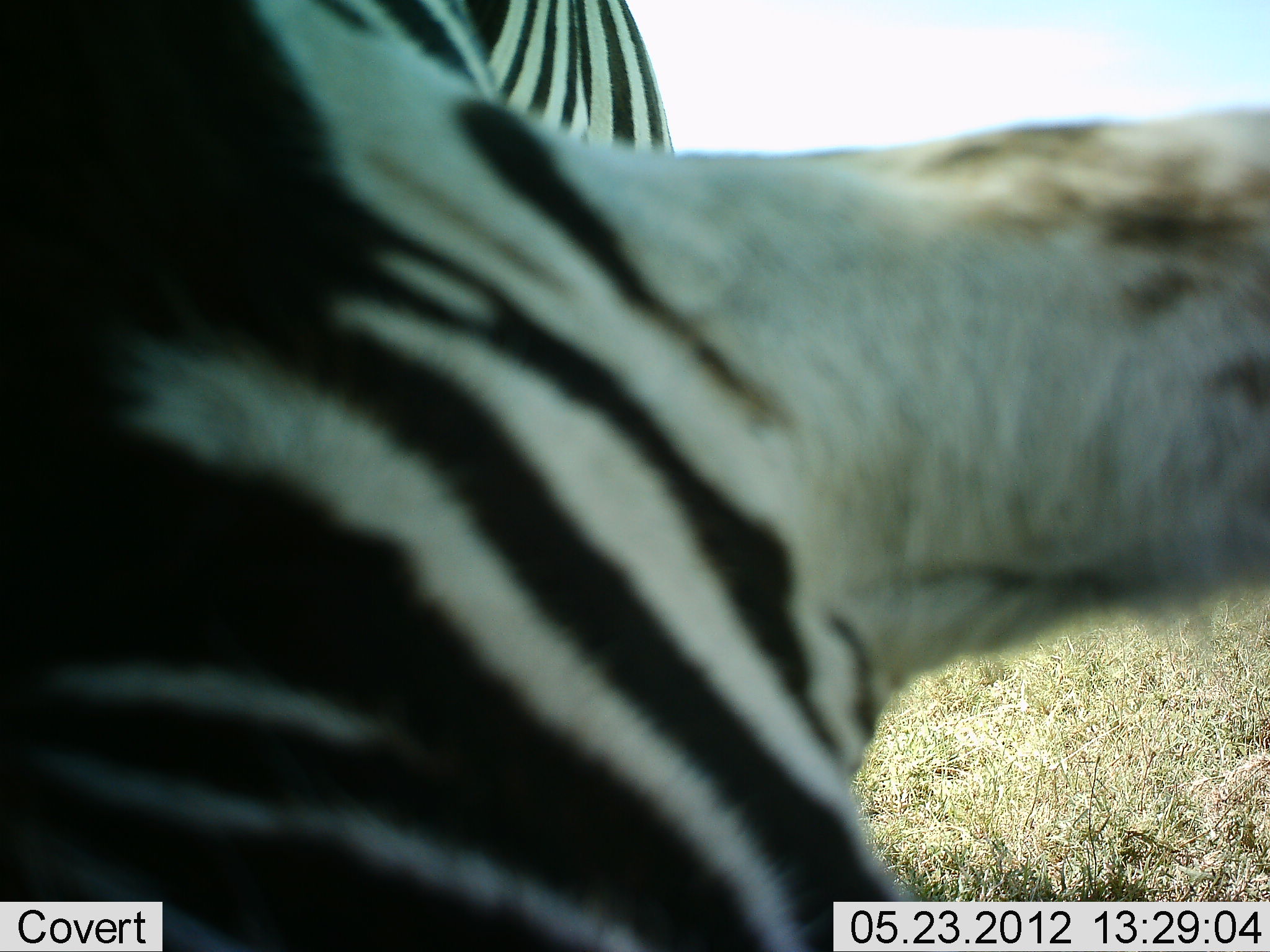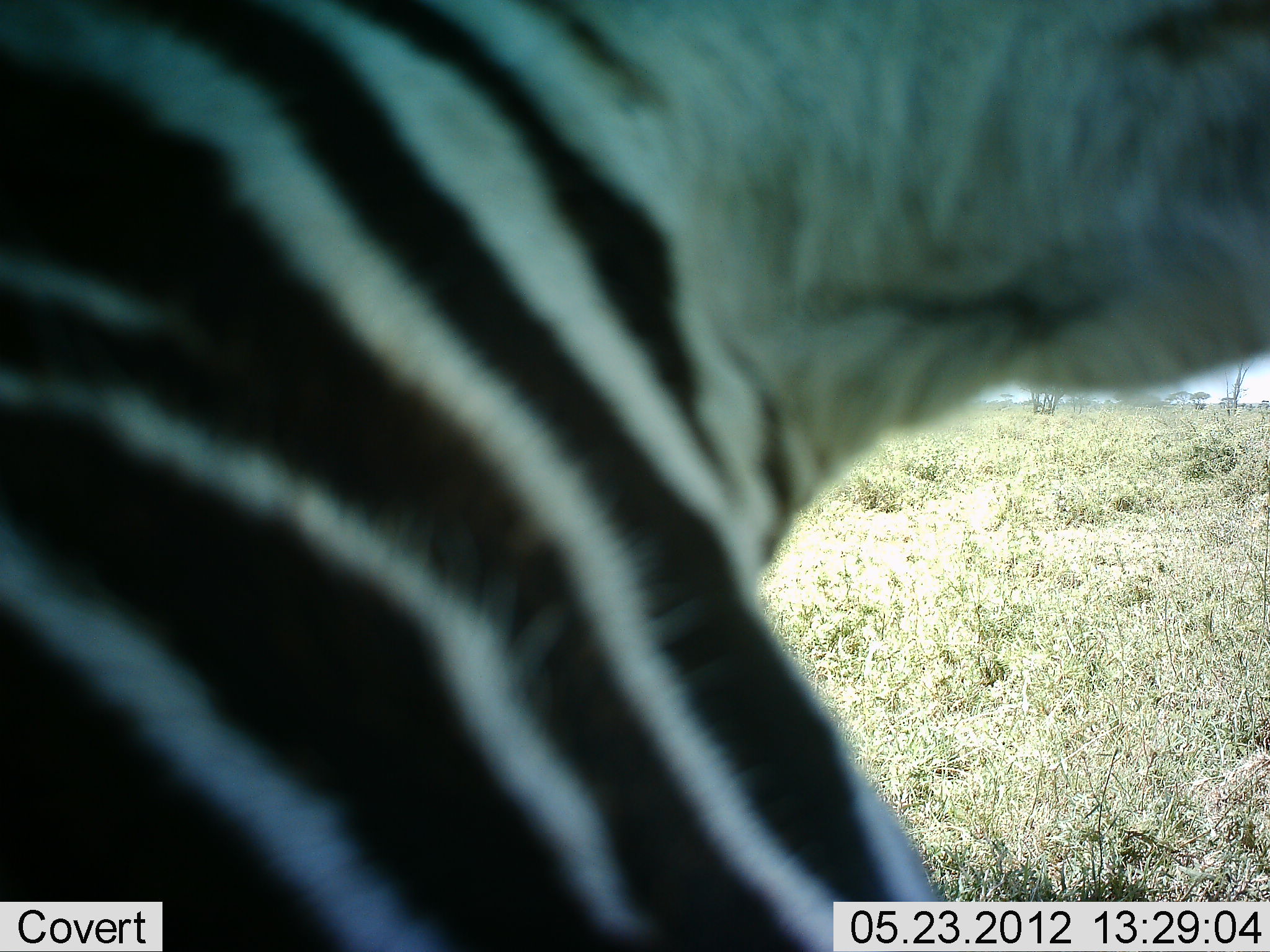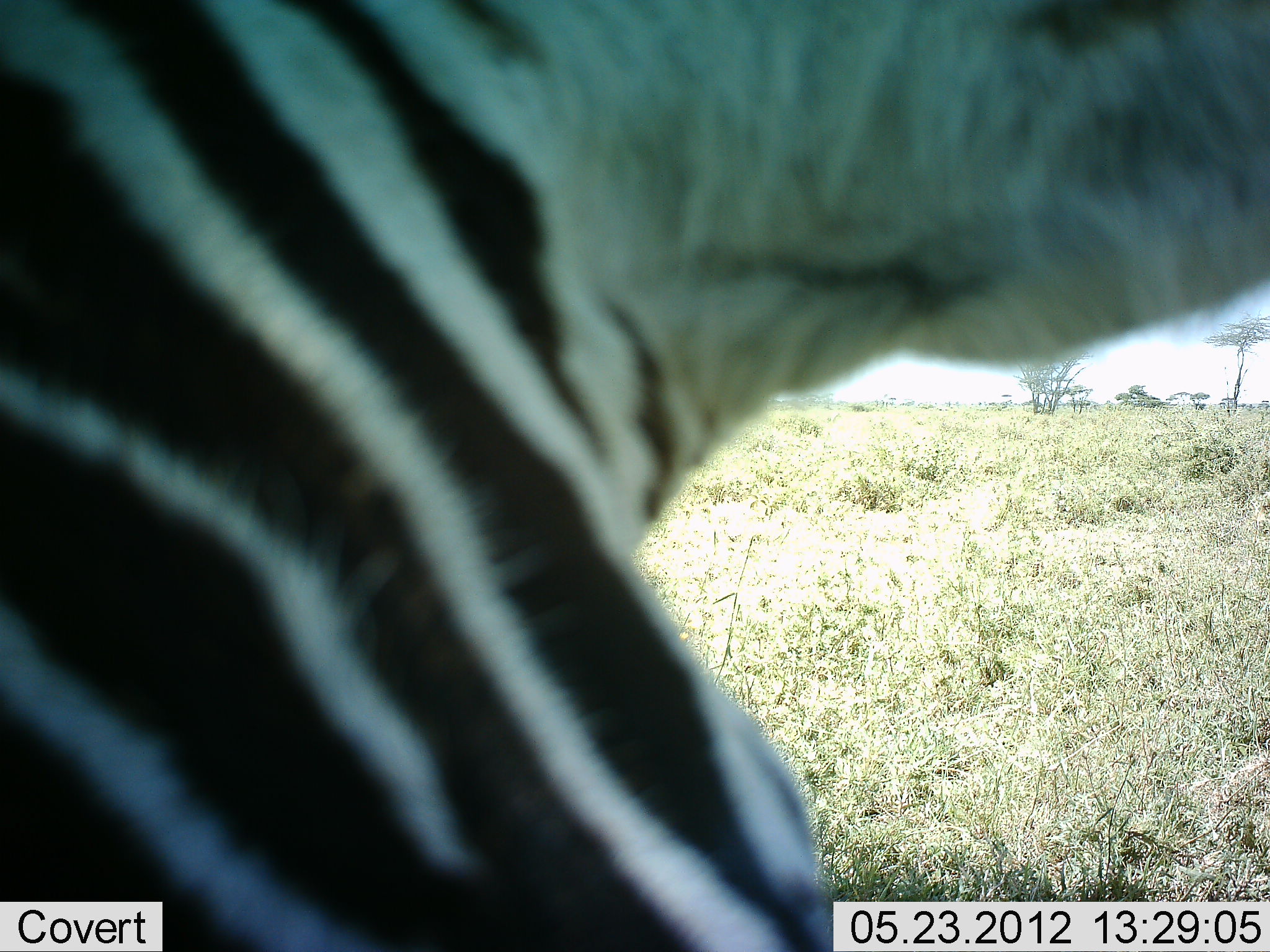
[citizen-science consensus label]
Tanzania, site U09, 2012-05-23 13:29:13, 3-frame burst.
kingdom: Animalia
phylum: Chordata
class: Mammalia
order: Perissodactyla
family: Equidae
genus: Equus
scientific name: Equus quagga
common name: plains zebra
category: zebra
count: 1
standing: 60%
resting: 10%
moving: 0%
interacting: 30%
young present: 0%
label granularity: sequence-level